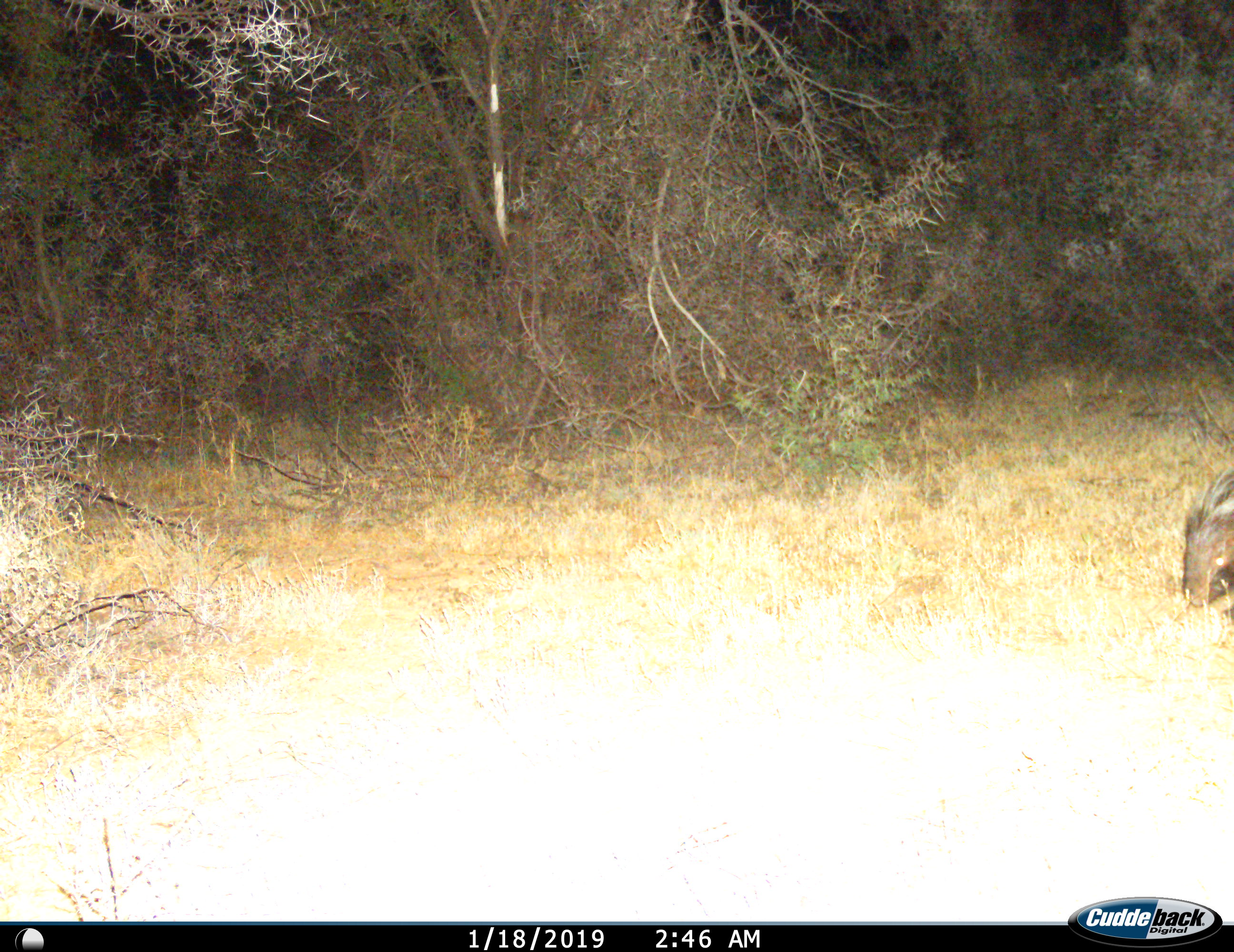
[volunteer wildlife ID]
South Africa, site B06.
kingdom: Animalia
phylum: Chordata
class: Mammalia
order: Rodentia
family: Hystricidae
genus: Hystrix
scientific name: Hystrix africaeaustralis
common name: cape porcupine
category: porcupine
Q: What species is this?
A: Porcupine (cape porcupine) (Hystrix africaeaustralis).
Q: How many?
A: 1.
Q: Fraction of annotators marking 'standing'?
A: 38%.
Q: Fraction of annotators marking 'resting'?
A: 0%.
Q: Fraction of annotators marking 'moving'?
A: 50%.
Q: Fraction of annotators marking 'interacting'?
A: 0%.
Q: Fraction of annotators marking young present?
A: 0%.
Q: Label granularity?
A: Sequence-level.